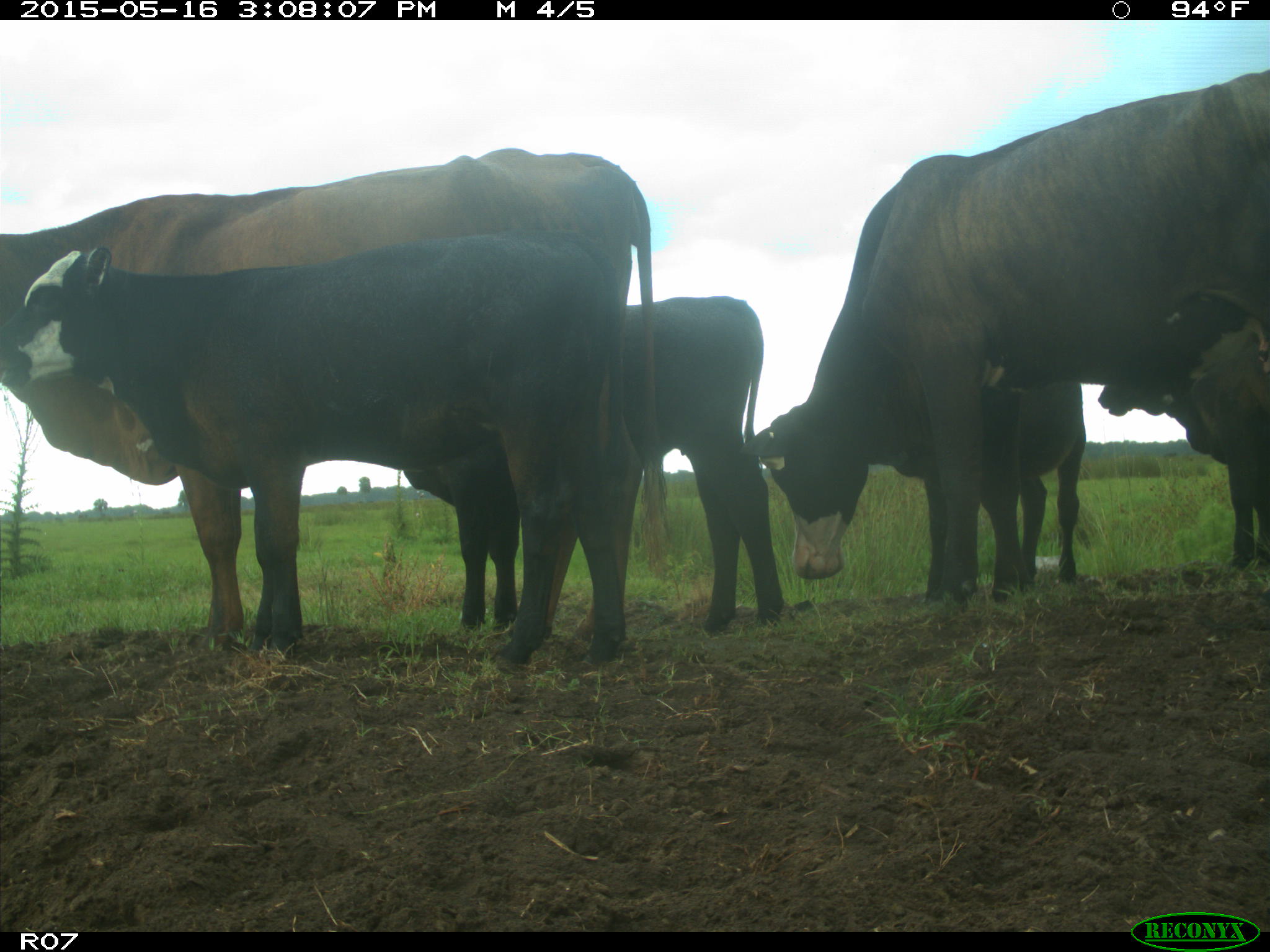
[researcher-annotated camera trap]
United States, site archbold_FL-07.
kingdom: Animalia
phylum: Chordata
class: Mammalia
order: Artiodactyla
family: Bovidae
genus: Bos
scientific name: Bos taurus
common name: domestic cow